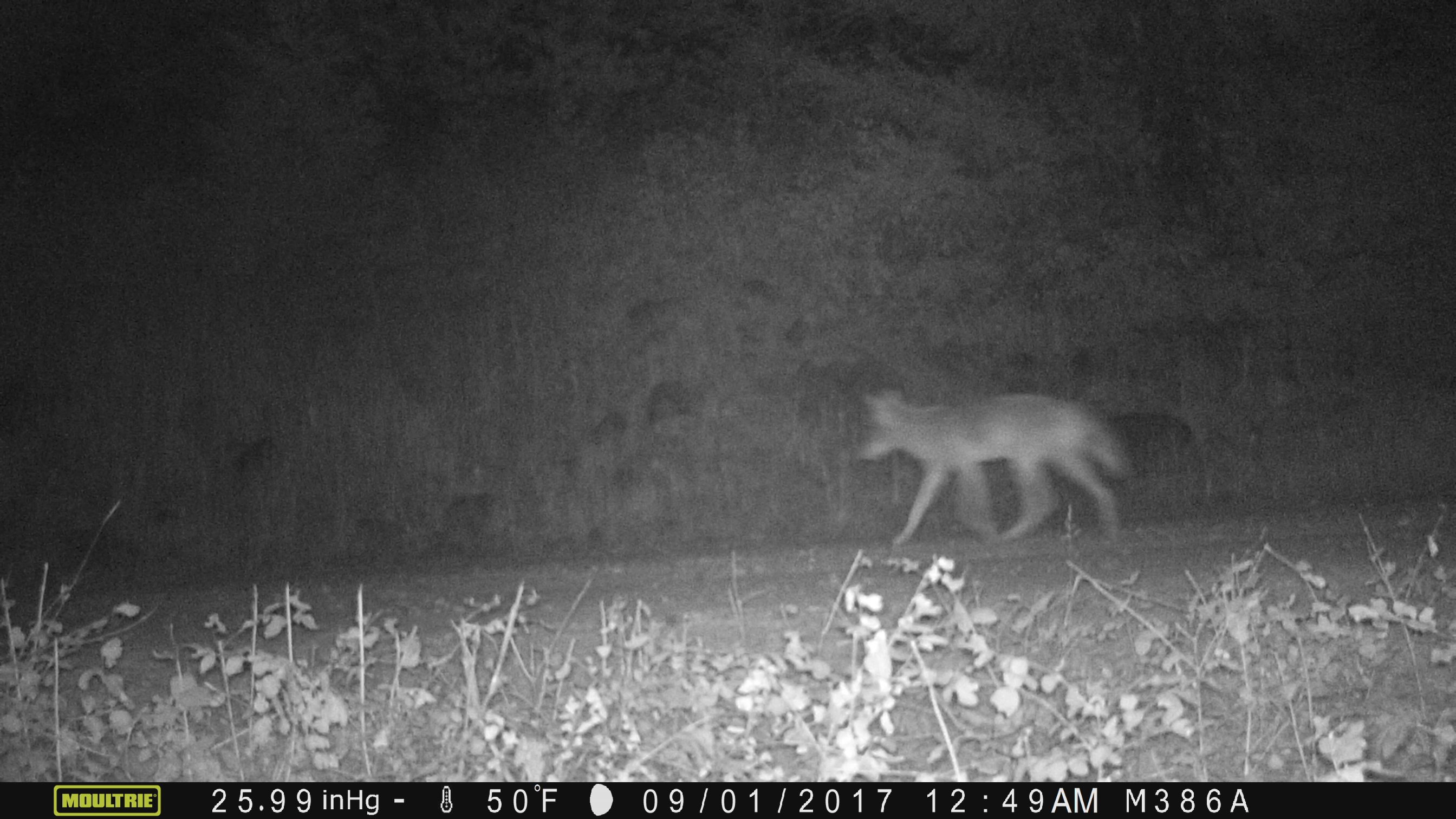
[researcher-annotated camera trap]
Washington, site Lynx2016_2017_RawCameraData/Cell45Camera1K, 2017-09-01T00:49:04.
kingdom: Animalia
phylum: Chordata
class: Mammalia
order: Carnivora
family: Canidae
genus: Canis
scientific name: Canis latrans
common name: coyote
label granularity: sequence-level